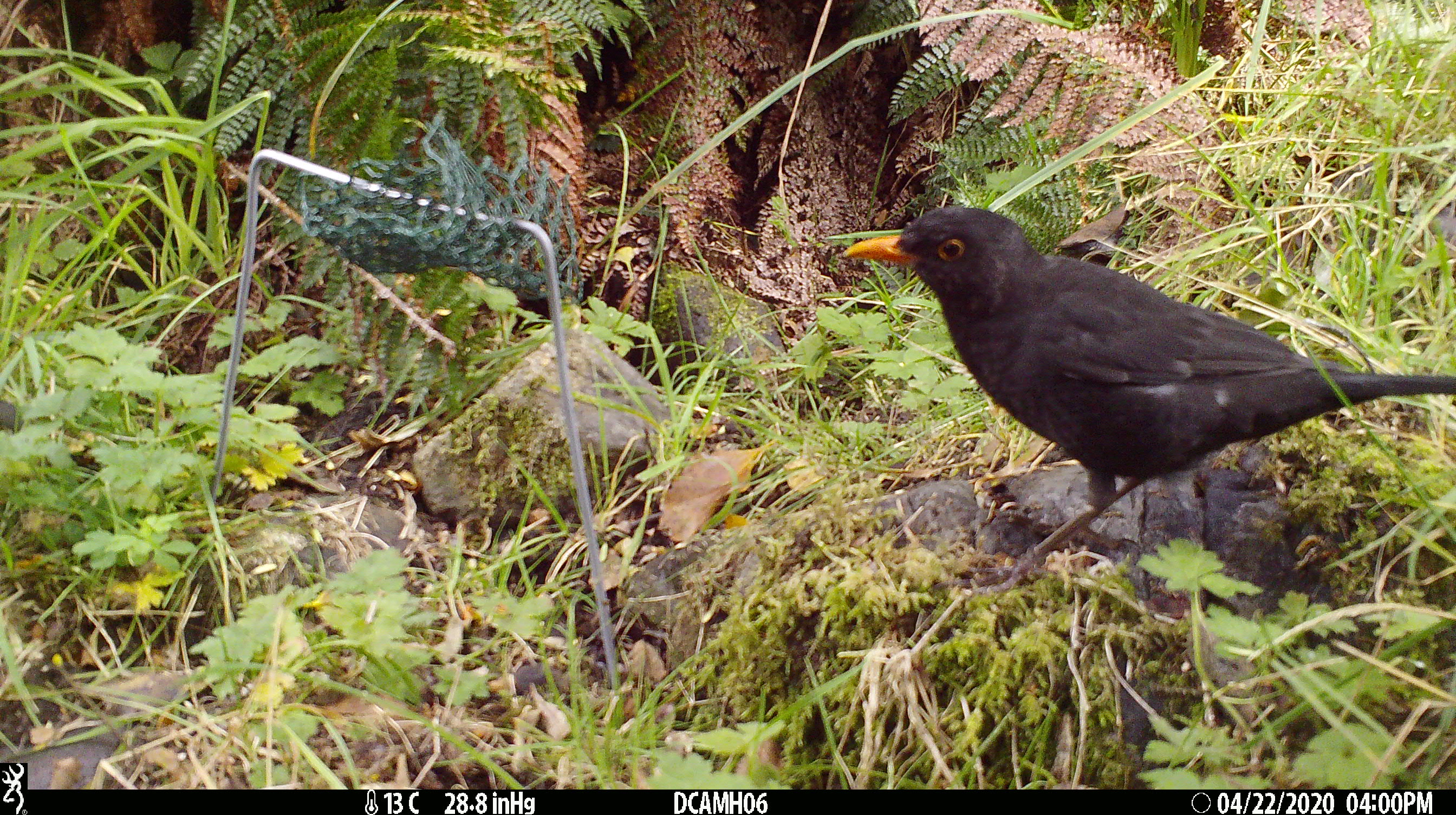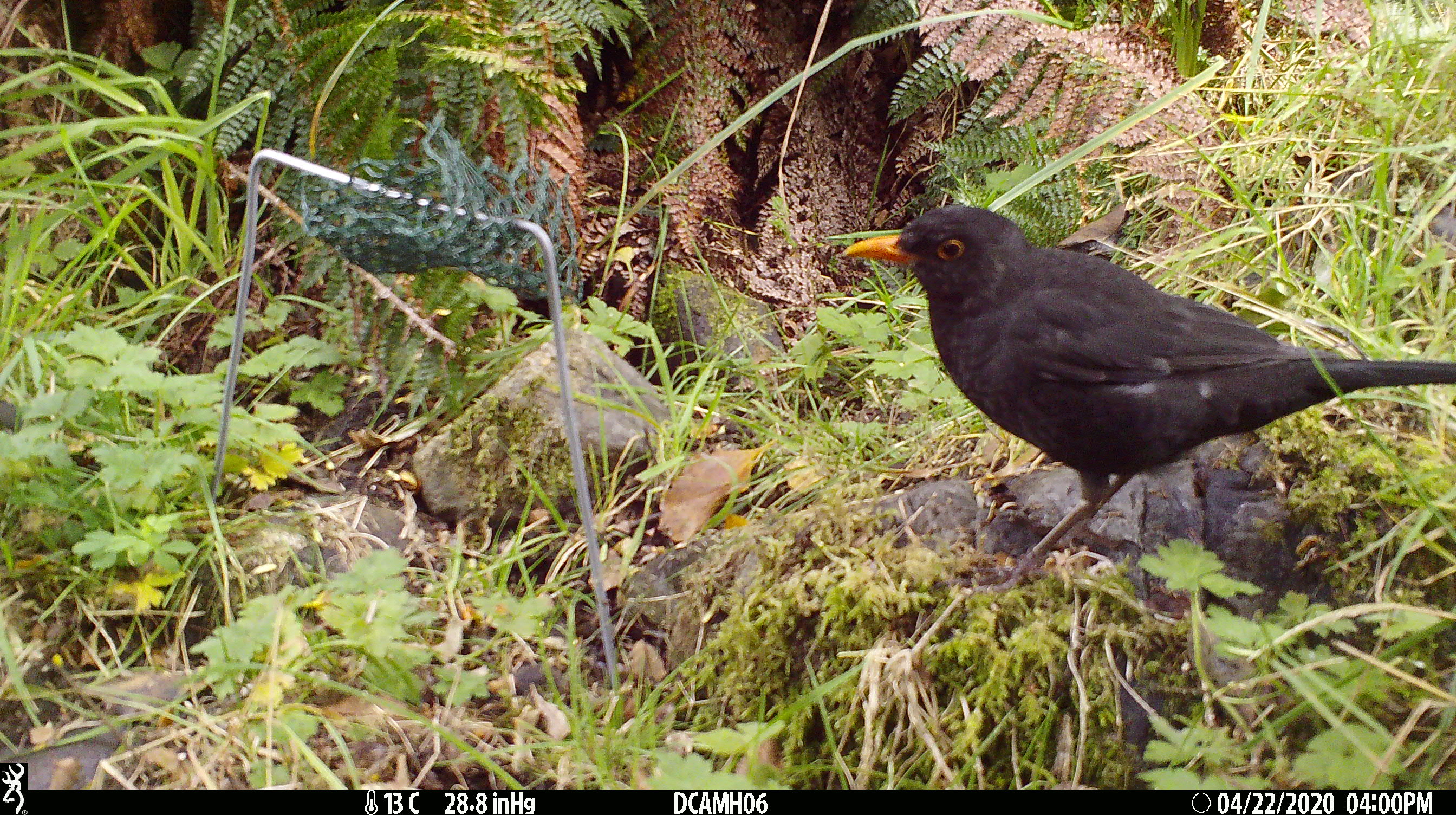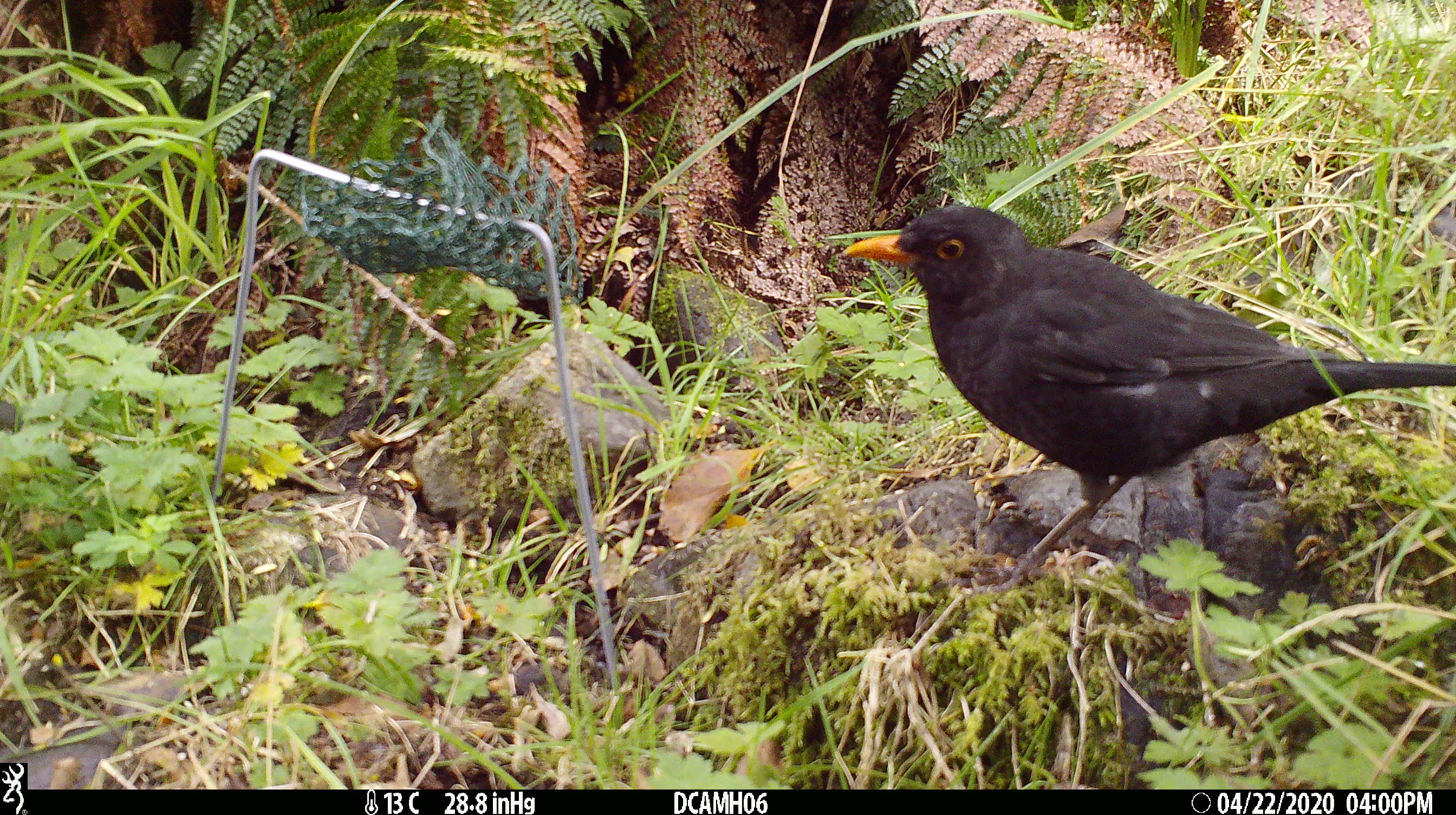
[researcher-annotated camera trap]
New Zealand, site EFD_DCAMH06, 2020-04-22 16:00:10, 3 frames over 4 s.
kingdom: Animalia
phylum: Chordata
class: Aves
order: Passeriformes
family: Turdidae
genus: Turdus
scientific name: Turdus merula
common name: eurasian blackbird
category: blackbird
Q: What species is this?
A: Blackbird (eurasian blackbird) (Turdus merula).